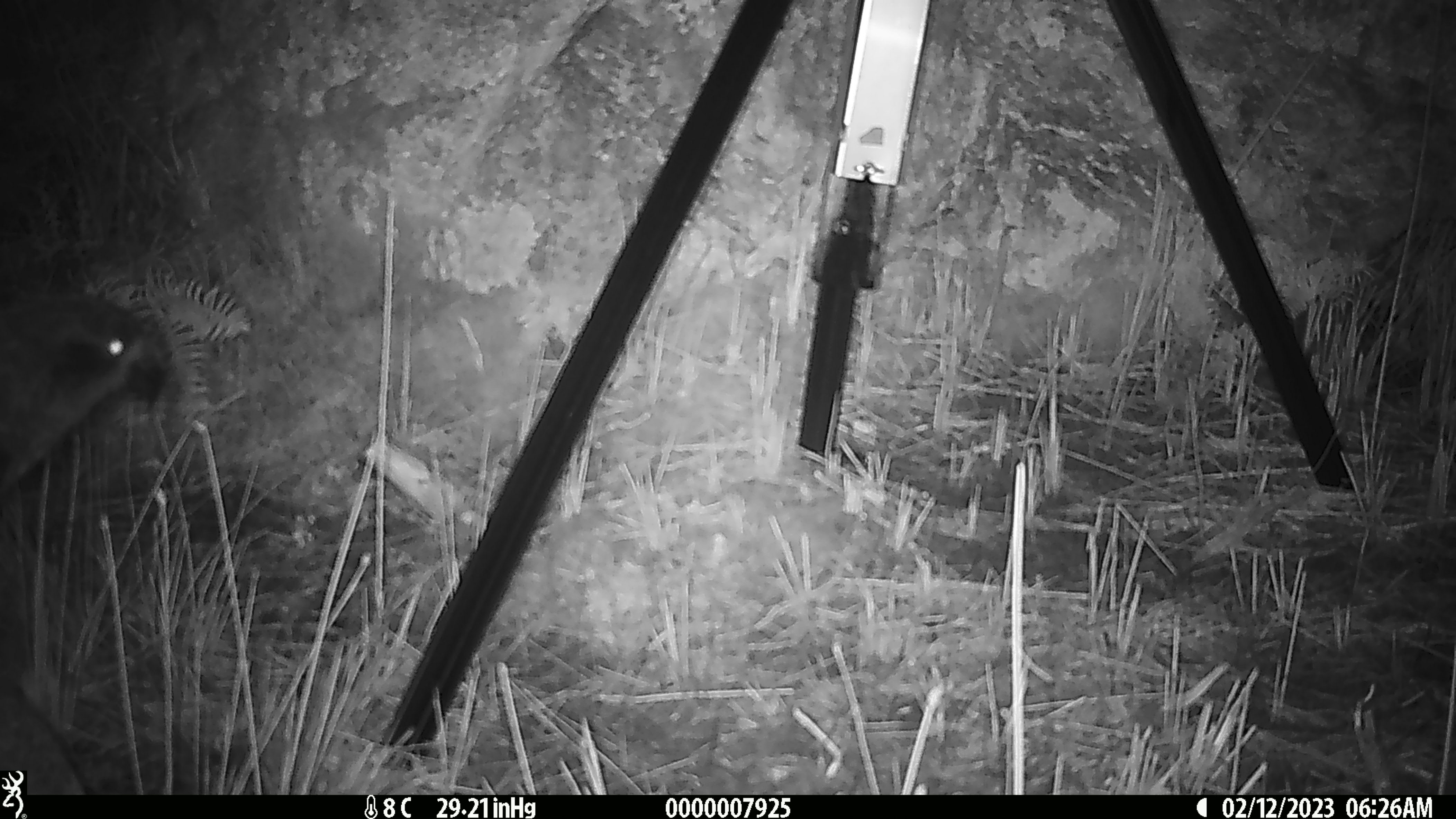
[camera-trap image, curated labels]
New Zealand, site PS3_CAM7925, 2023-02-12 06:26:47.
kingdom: Animalia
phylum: Chordata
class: Aves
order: Psittaciformes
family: Strigopidae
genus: Nestor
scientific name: Nestor notabilis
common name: kea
Kea (Nestor notabilis).